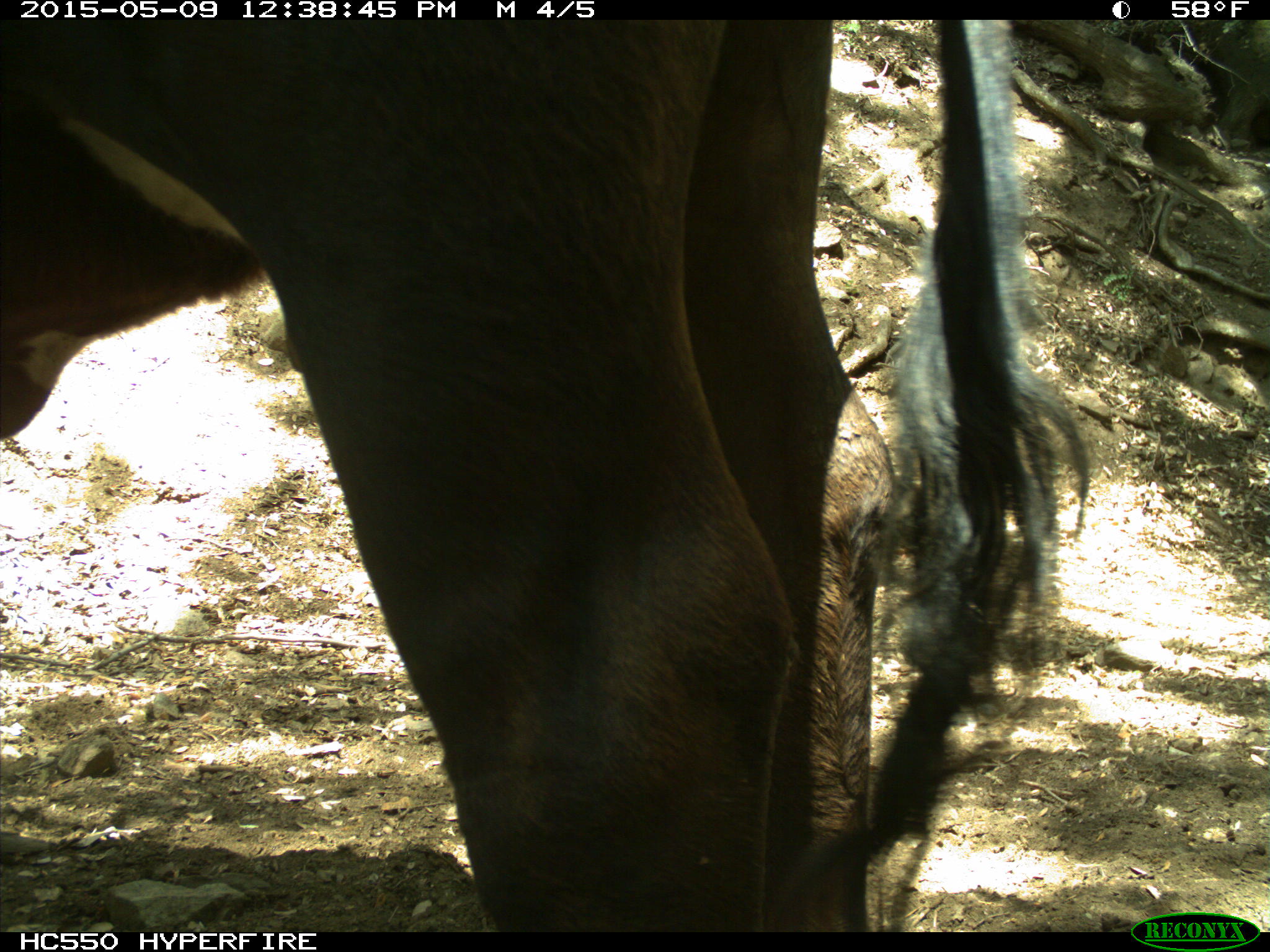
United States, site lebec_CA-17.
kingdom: Animalia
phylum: Chordata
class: Mammalia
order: Artiodactyla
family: Bovidae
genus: Bos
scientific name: Bos taurus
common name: domestic cow